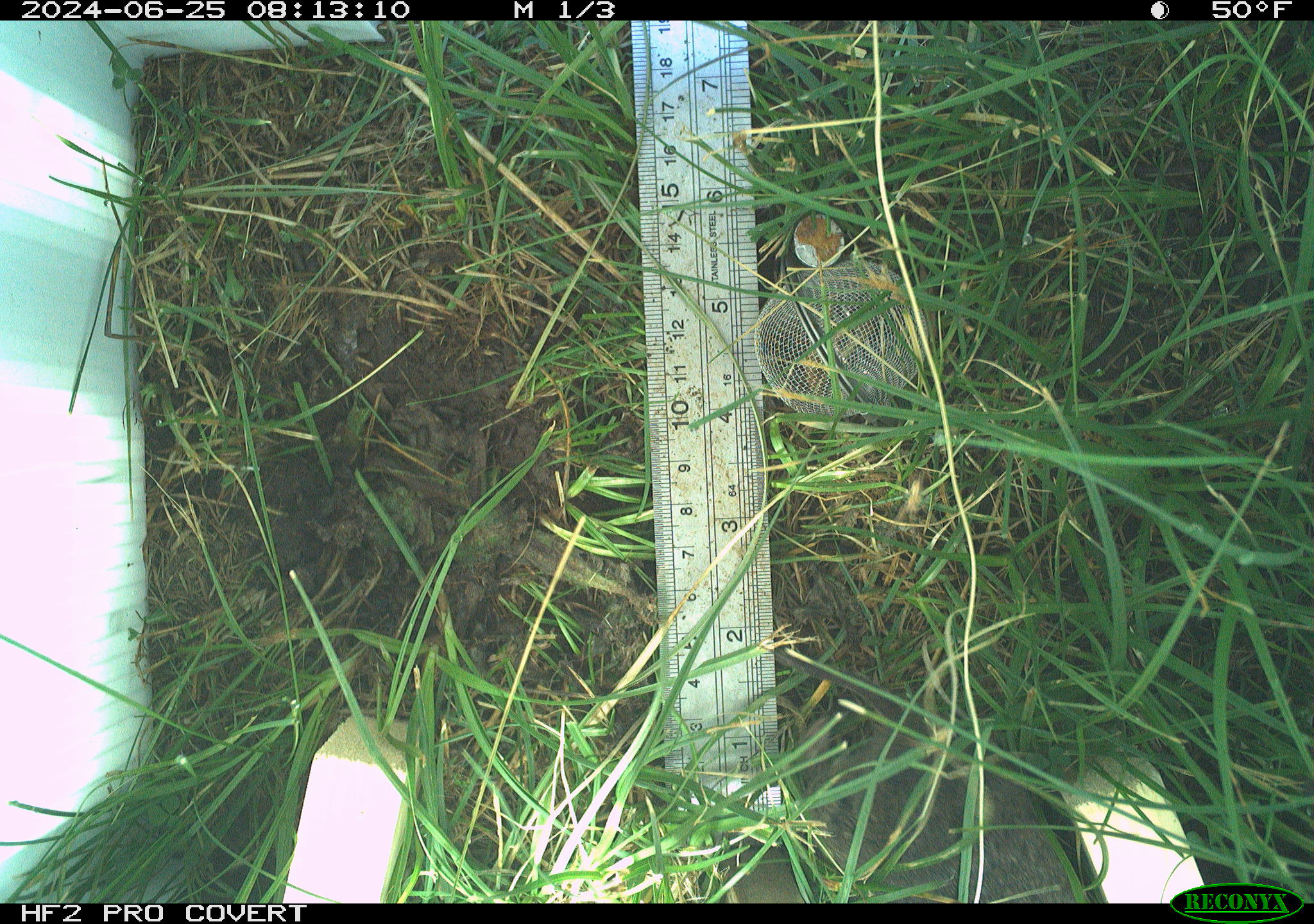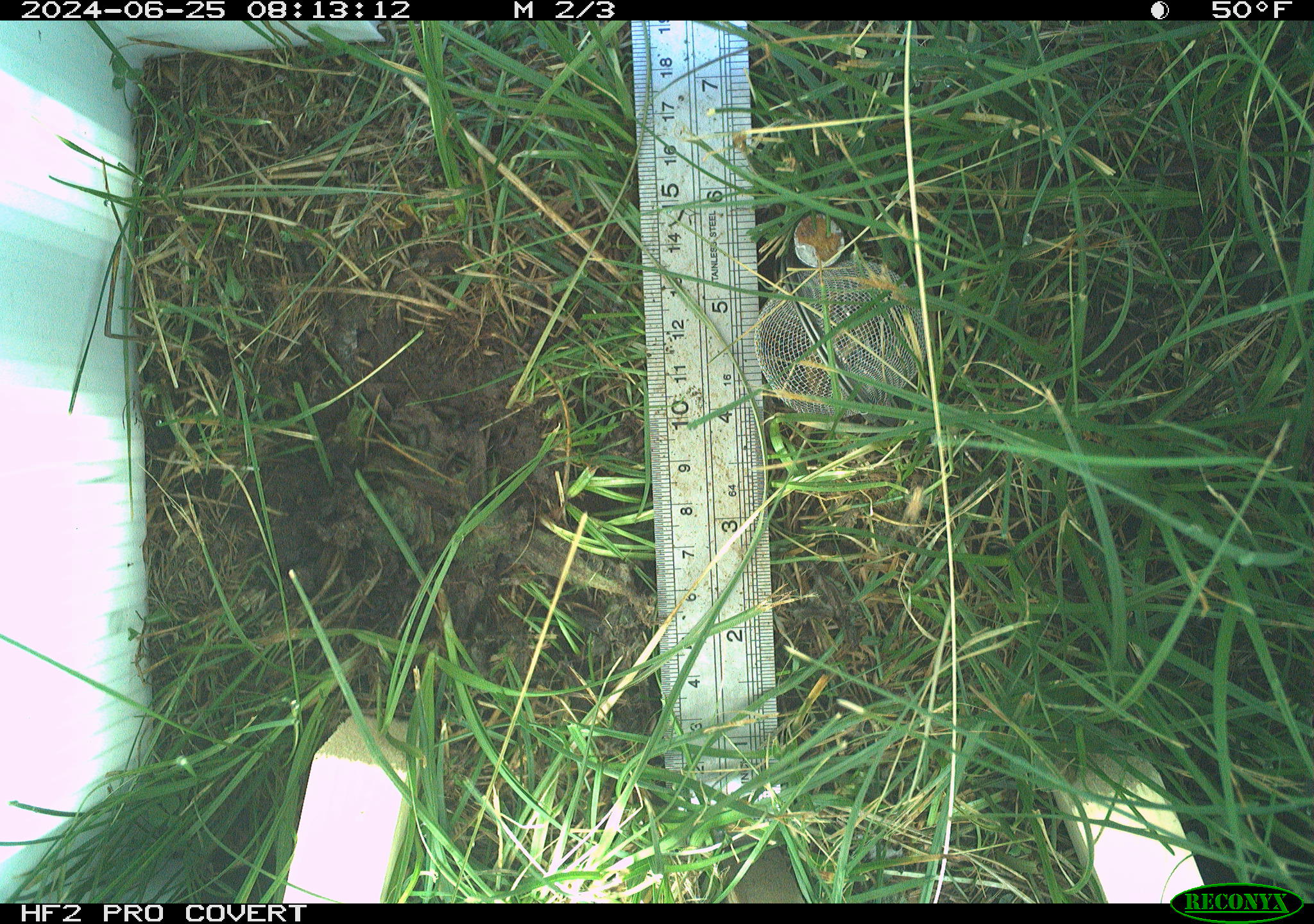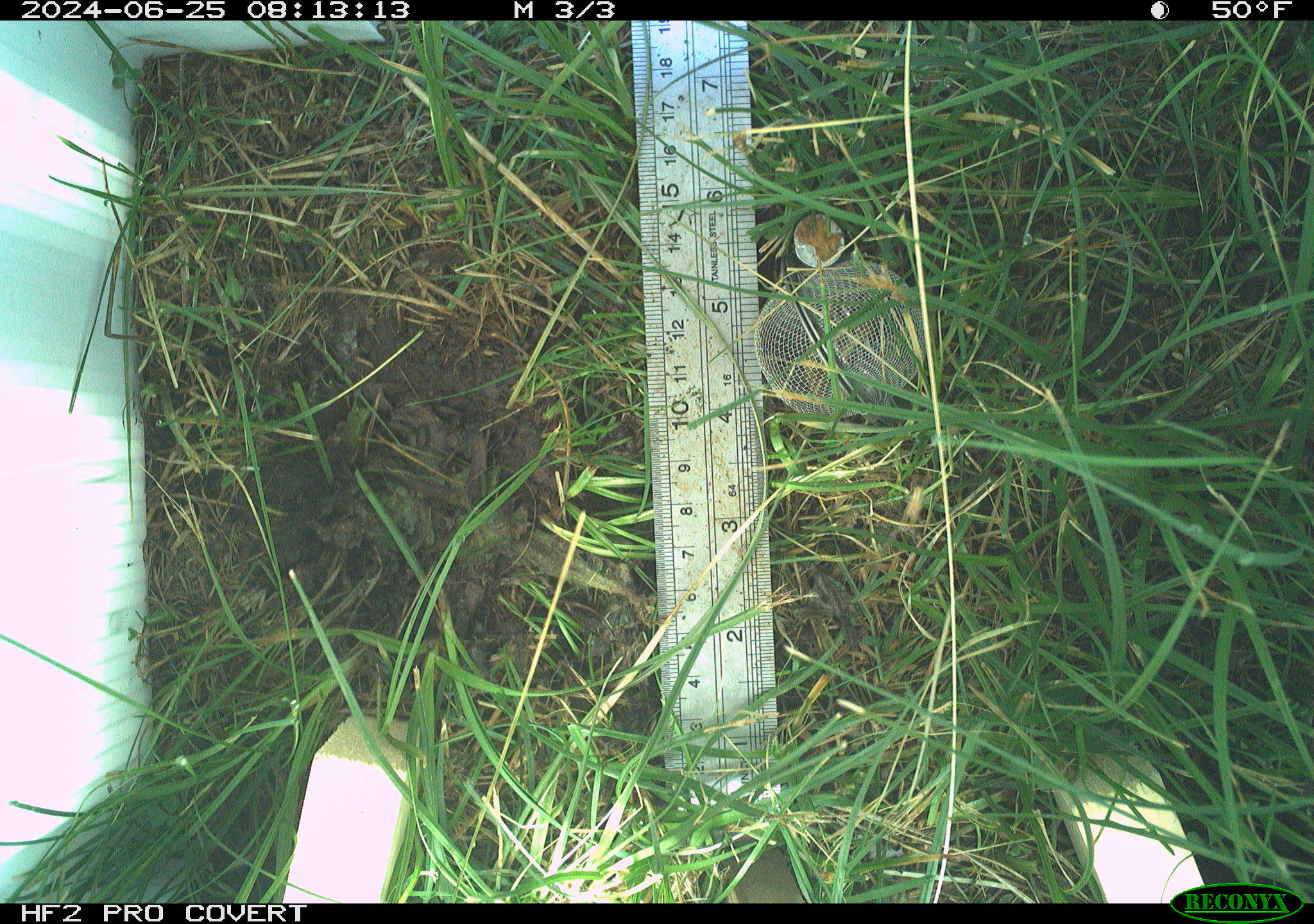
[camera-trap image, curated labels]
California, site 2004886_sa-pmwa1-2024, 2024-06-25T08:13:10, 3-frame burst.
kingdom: Animalia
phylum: Chordata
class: Mammalia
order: Rodentia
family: Cricetidae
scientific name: Arvicolinae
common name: voles, lemmings, and muskrats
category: arvicolinae subfamily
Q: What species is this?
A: Arvicolinae subfamily (voles, lemmings, and muskrats) (Arvicolinae).